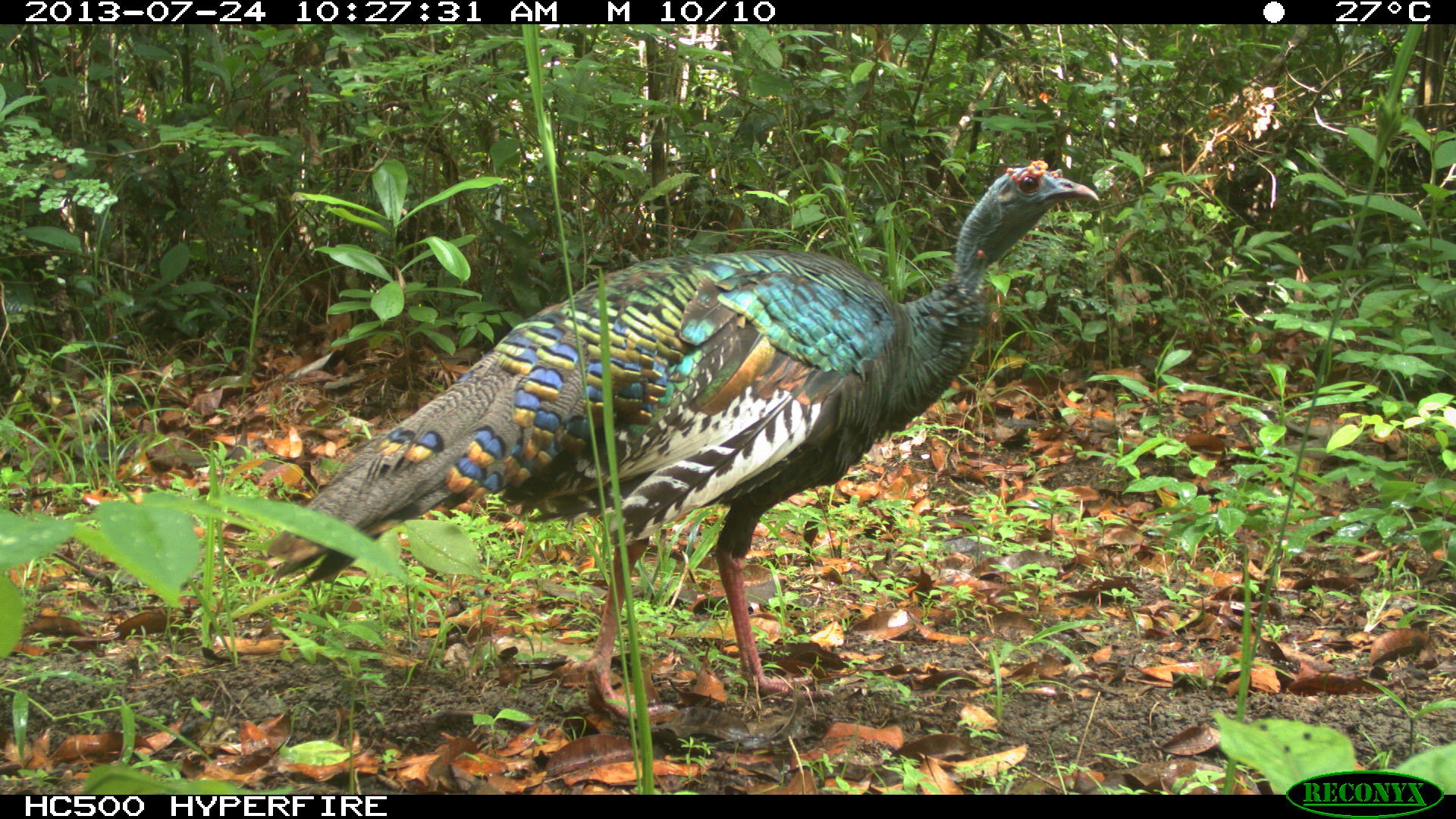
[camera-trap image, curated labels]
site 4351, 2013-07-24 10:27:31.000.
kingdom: Animalia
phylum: Chordata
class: Aves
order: Galliformes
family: Phasianidae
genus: Meleagris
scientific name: Meleagris ocellata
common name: ocellated turkey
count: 1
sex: female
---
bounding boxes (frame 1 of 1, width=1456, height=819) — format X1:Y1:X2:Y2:
meleagris ocellata: 267:159:1099:721